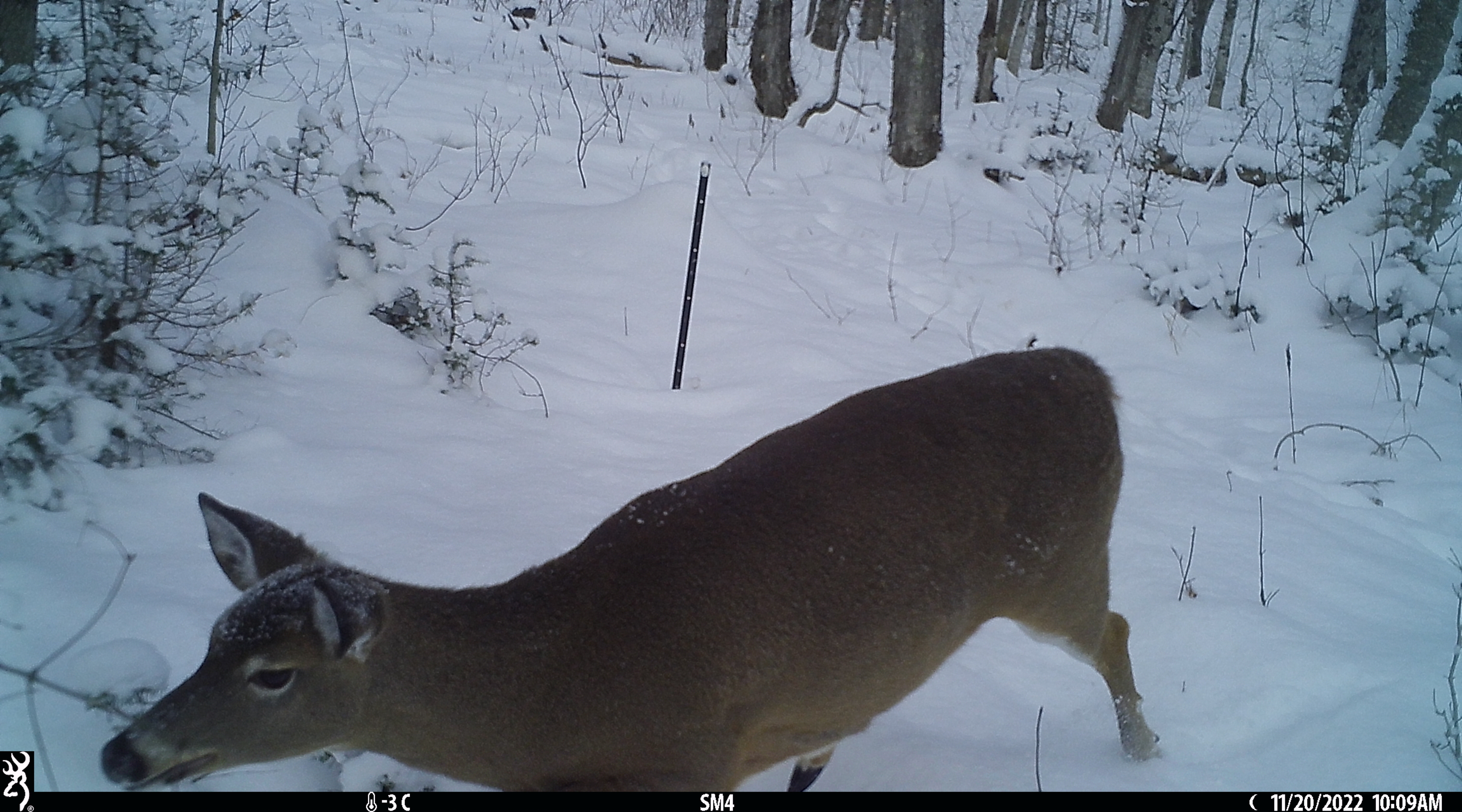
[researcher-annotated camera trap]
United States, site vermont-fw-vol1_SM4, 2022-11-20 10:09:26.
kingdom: Animalia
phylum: Chordata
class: Mammalia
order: Artiodactyla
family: Cervidae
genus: Odocoileus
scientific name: Odocoileus virginianus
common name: white-tailed deer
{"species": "white-tailed deer (Odocoileus virginianus)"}